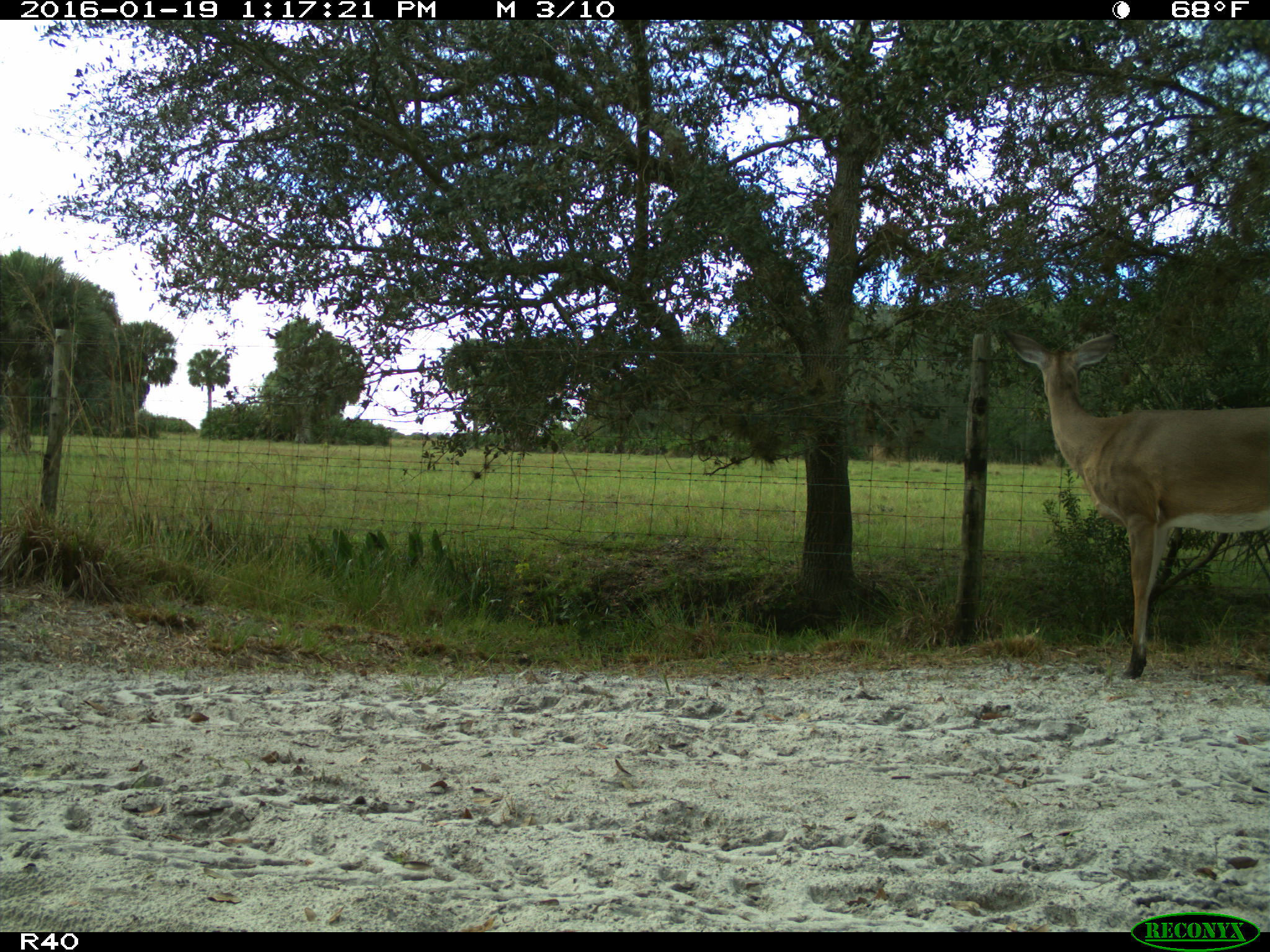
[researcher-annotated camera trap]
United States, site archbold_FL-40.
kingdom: Animalia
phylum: Chordata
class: Mammalia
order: Artiodactyla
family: Cervidae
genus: Odocoileus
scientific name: Odocoileus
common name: deer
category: unidentified deer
Unidentified deer (deer) (Odocoileus).